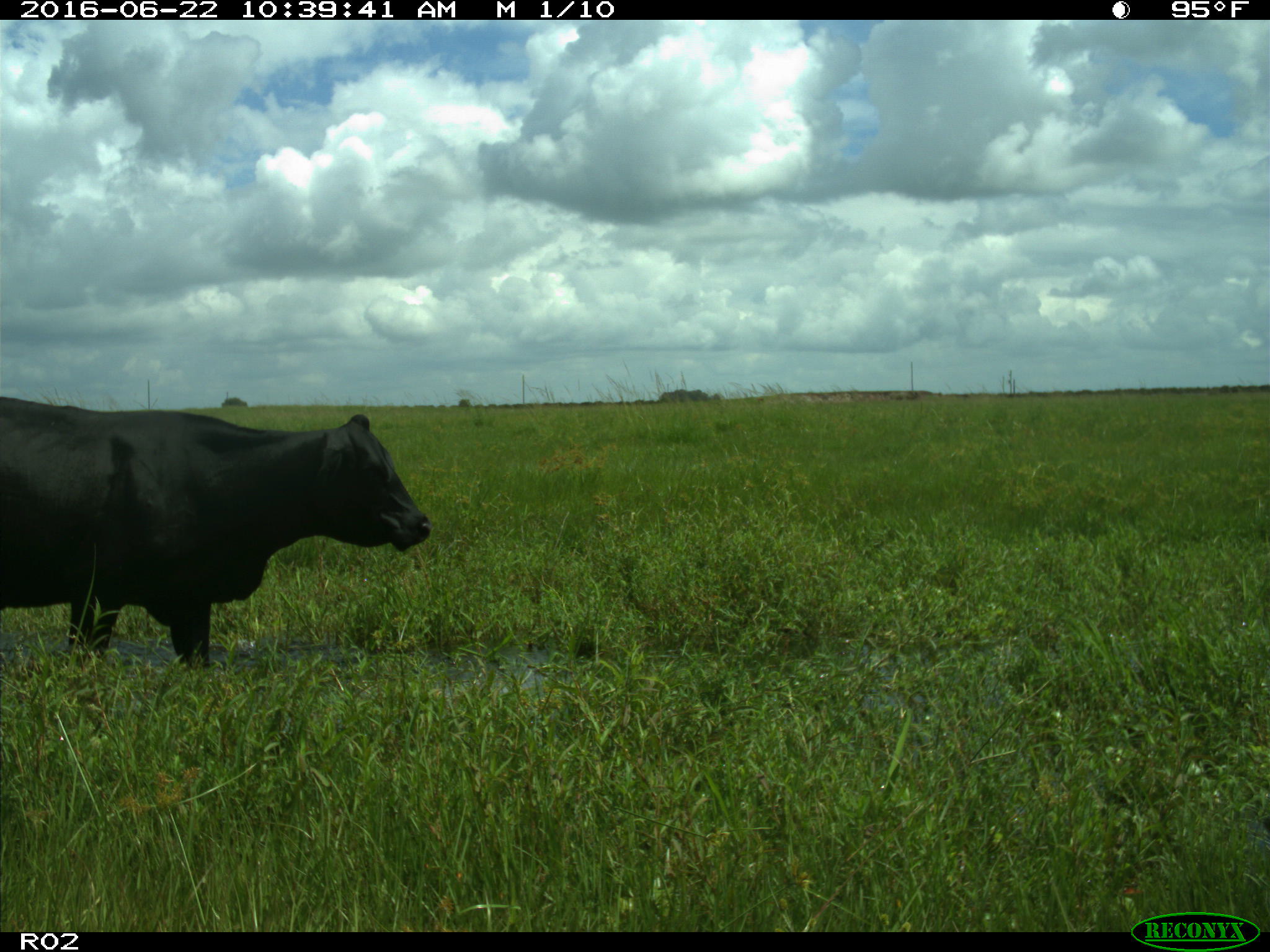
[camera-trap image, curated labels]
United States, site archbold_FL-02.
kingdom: Animalia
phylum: Chordata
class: Mammalia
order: Artiodactyla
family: Bovidae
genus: Bos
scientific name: Bos taurus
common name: domestic cow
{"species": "Bos taurus (domestic cow)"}